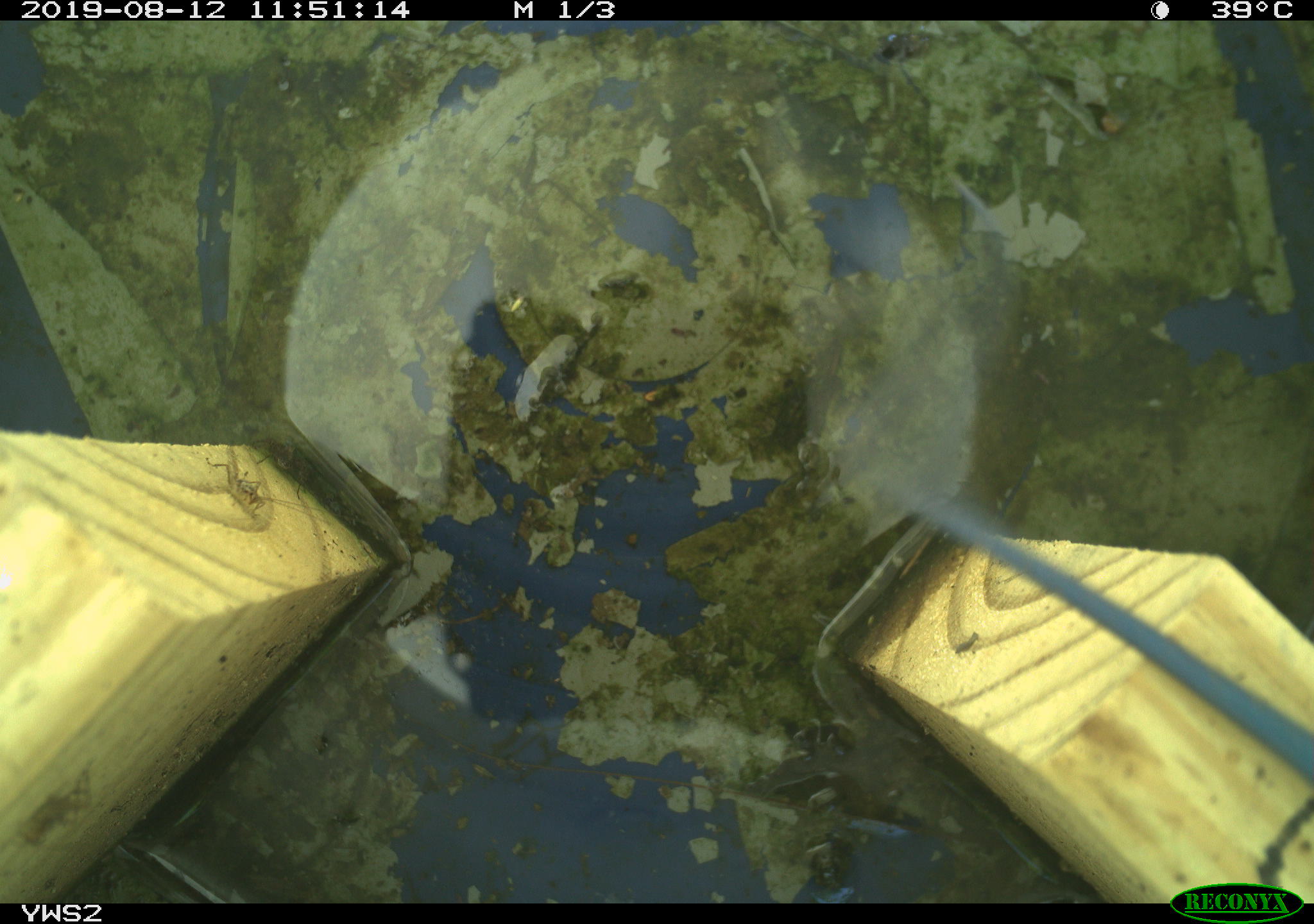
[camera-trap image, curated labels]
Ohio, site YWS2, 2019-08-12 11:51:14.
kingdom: Animalia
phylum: Chordata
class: Reptilia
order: Squamata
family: Scincidae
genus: Plestiodon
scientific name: Plestiodon fasciatus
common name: common five-lined skink